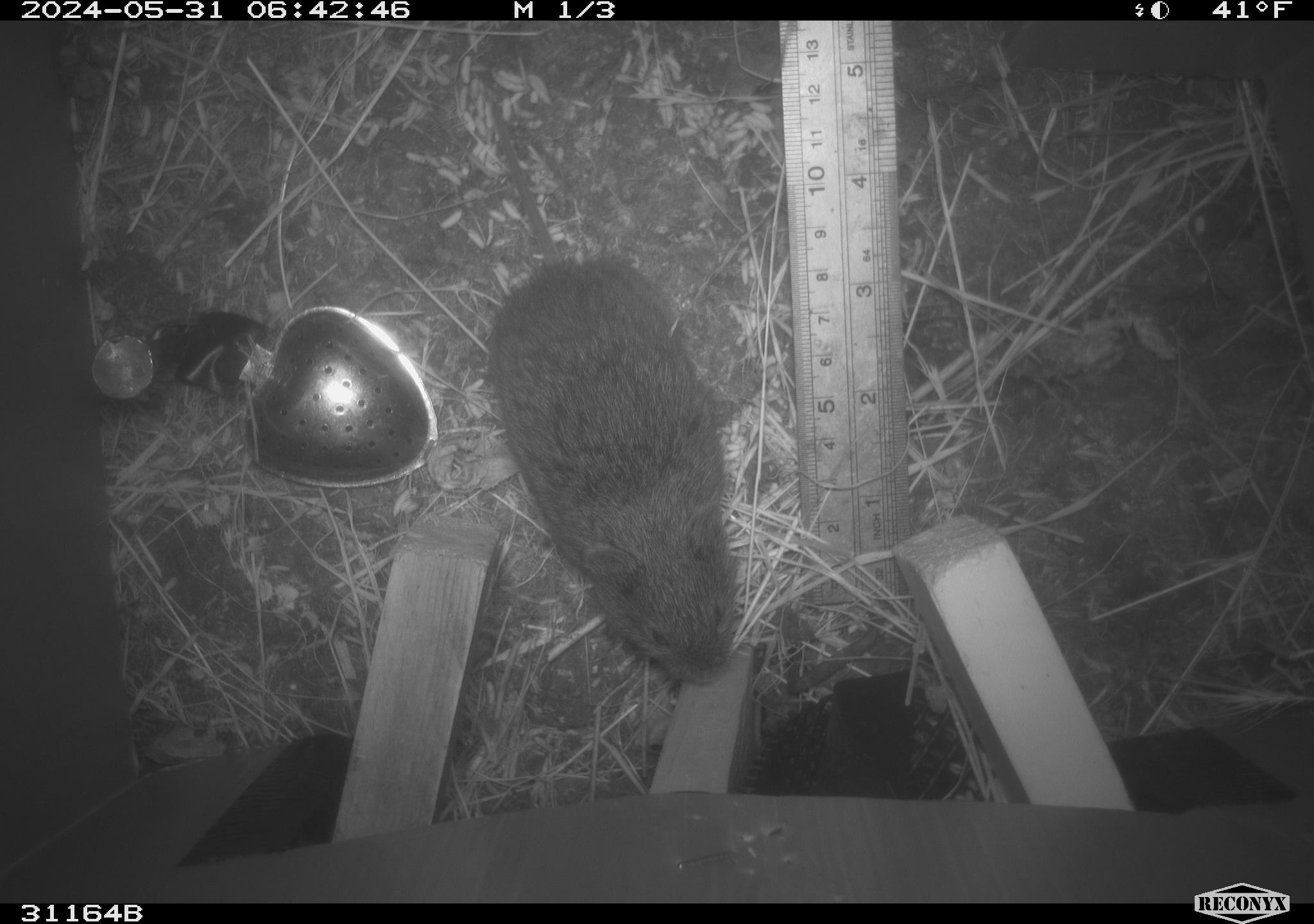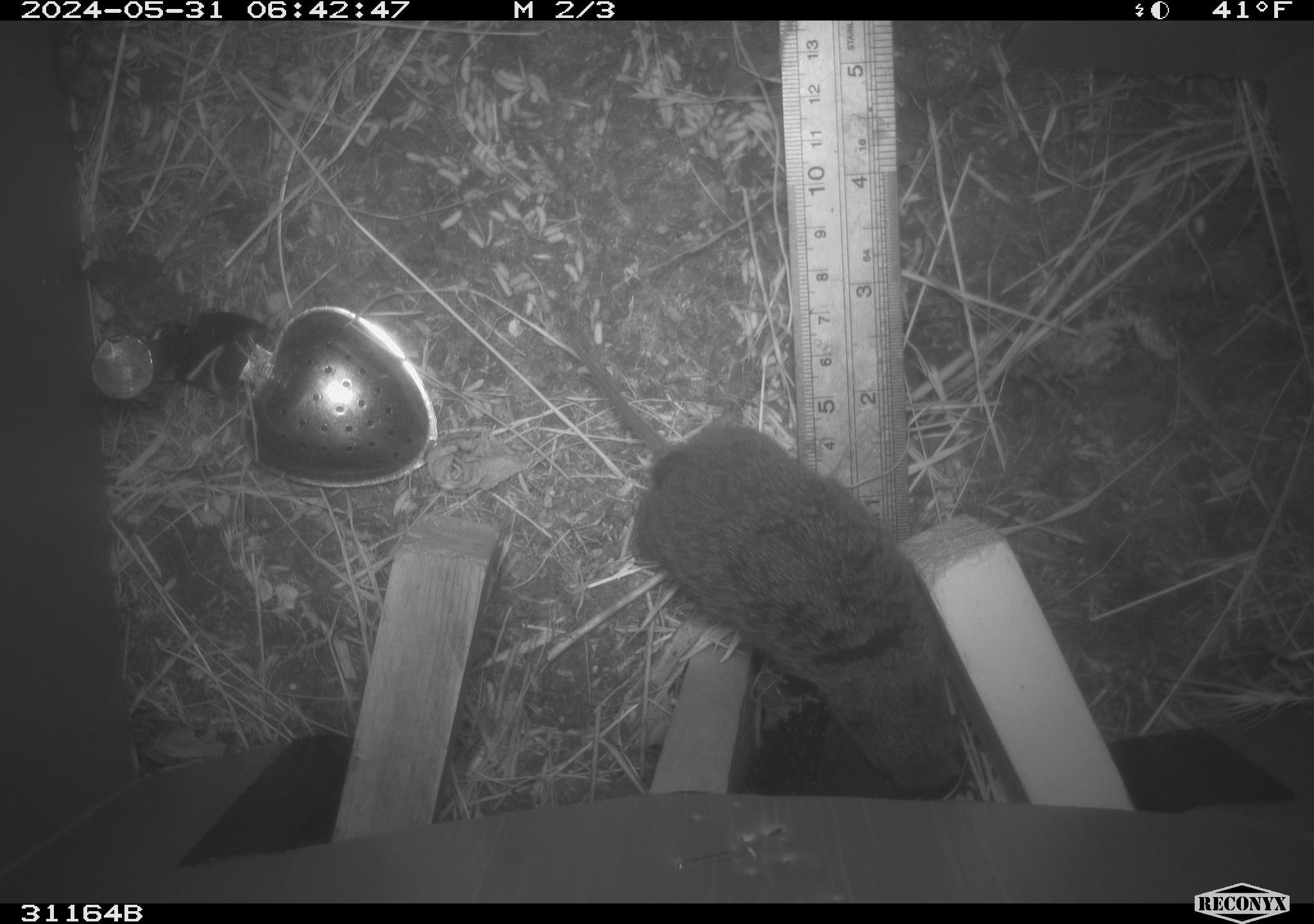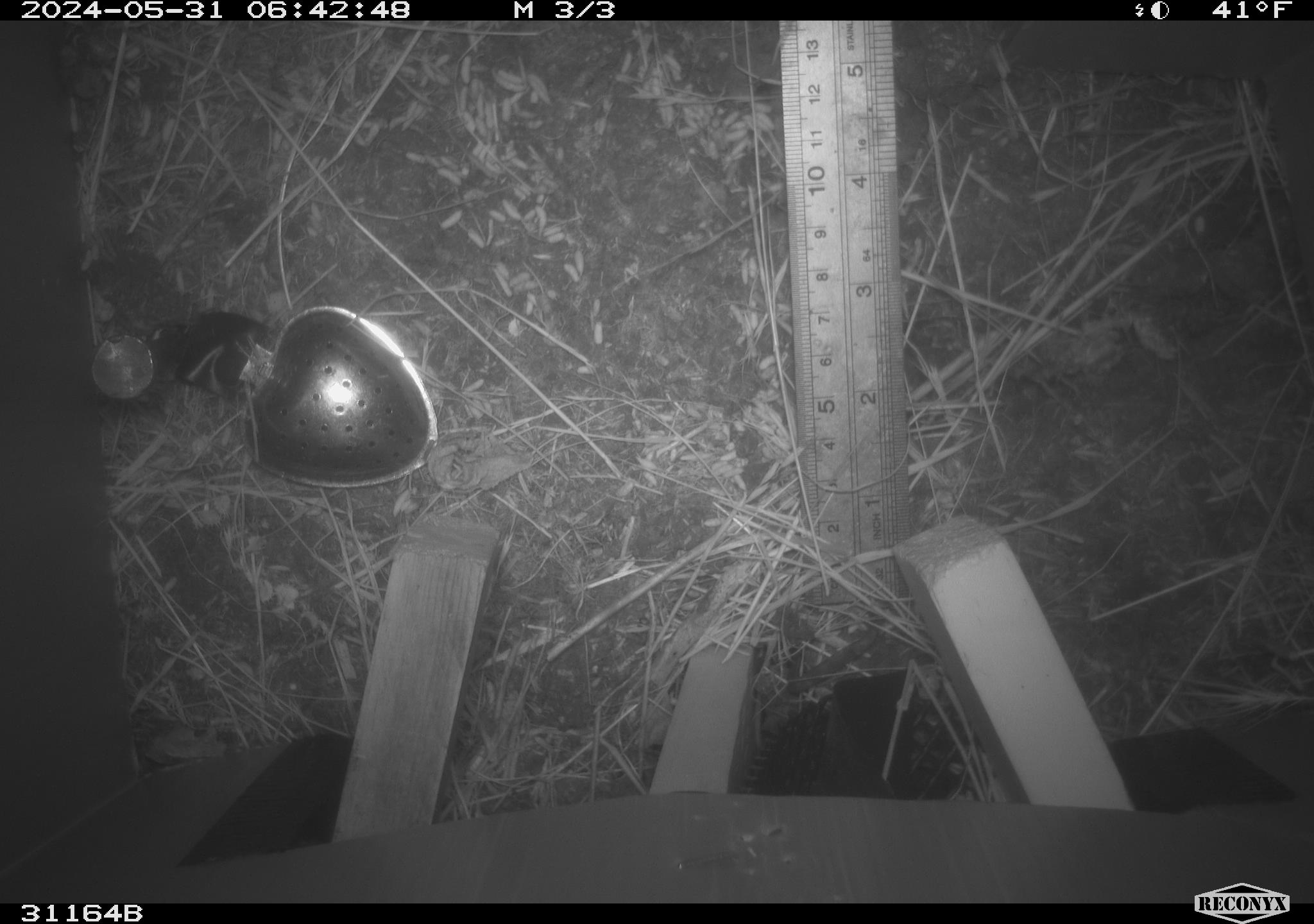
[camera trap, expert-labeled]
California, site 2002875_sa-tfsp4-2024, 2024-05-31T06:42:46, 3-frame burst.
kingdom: Animalia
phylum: Chordata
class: Mammalia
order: Rodentia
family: Cricetidae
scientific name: Arvicolinae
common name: voles, lemmings, and muskrats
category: arvicolinae subfamily